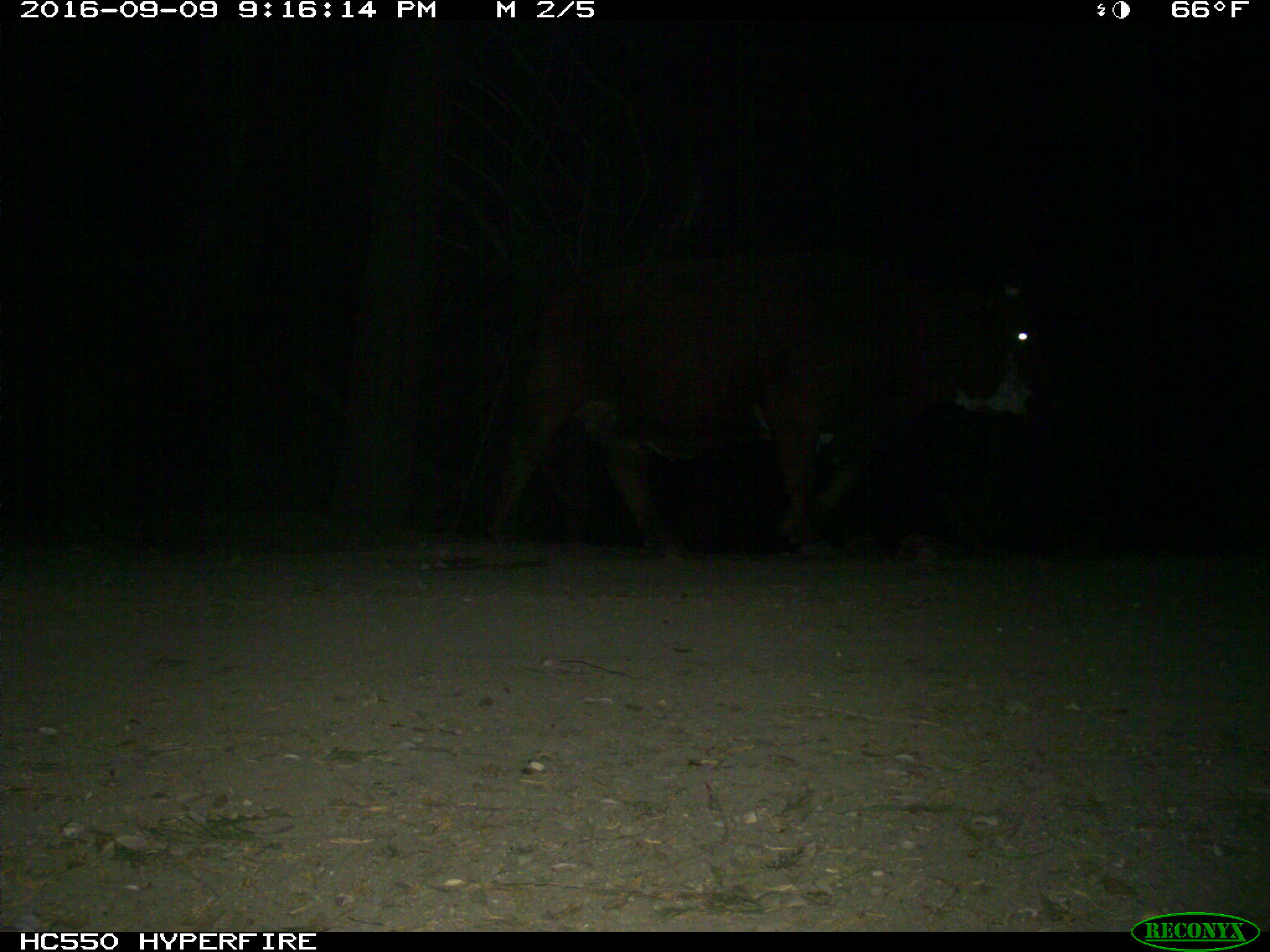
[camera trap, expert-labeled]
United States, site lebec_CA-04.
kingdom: Animalia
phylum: Chordata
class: Mammalia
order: Artiodactyla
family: Bovidae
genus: Bos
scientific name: Bos taurus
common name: domestic cow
Bos taurus (domestic cow).